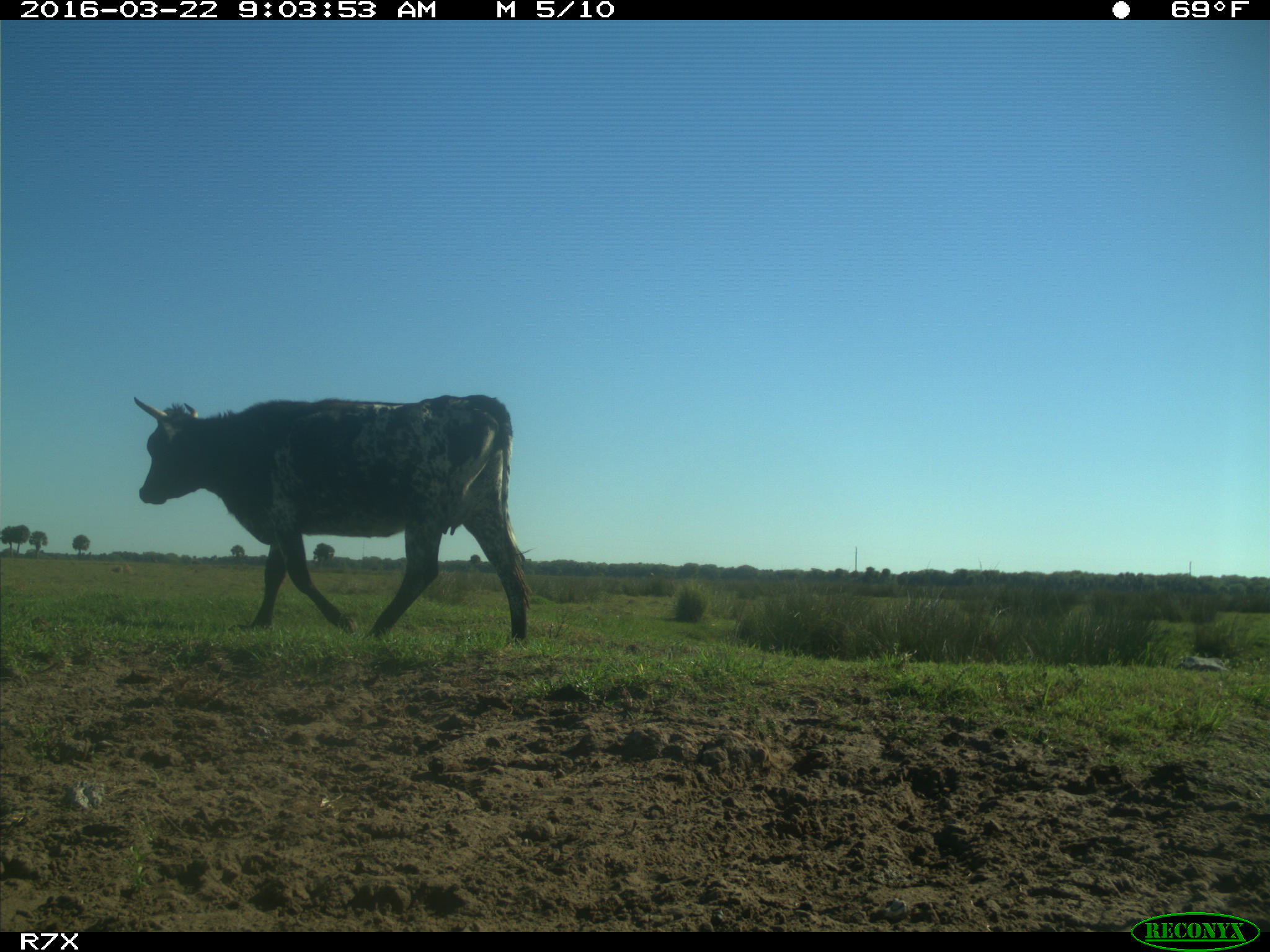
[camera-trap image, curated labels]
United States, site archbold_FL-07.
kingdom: Animalia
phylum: Chordata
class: Mammalia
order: Artiodactyla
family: Bovidae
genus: Bos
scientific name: Bos taurus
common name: domestic cow